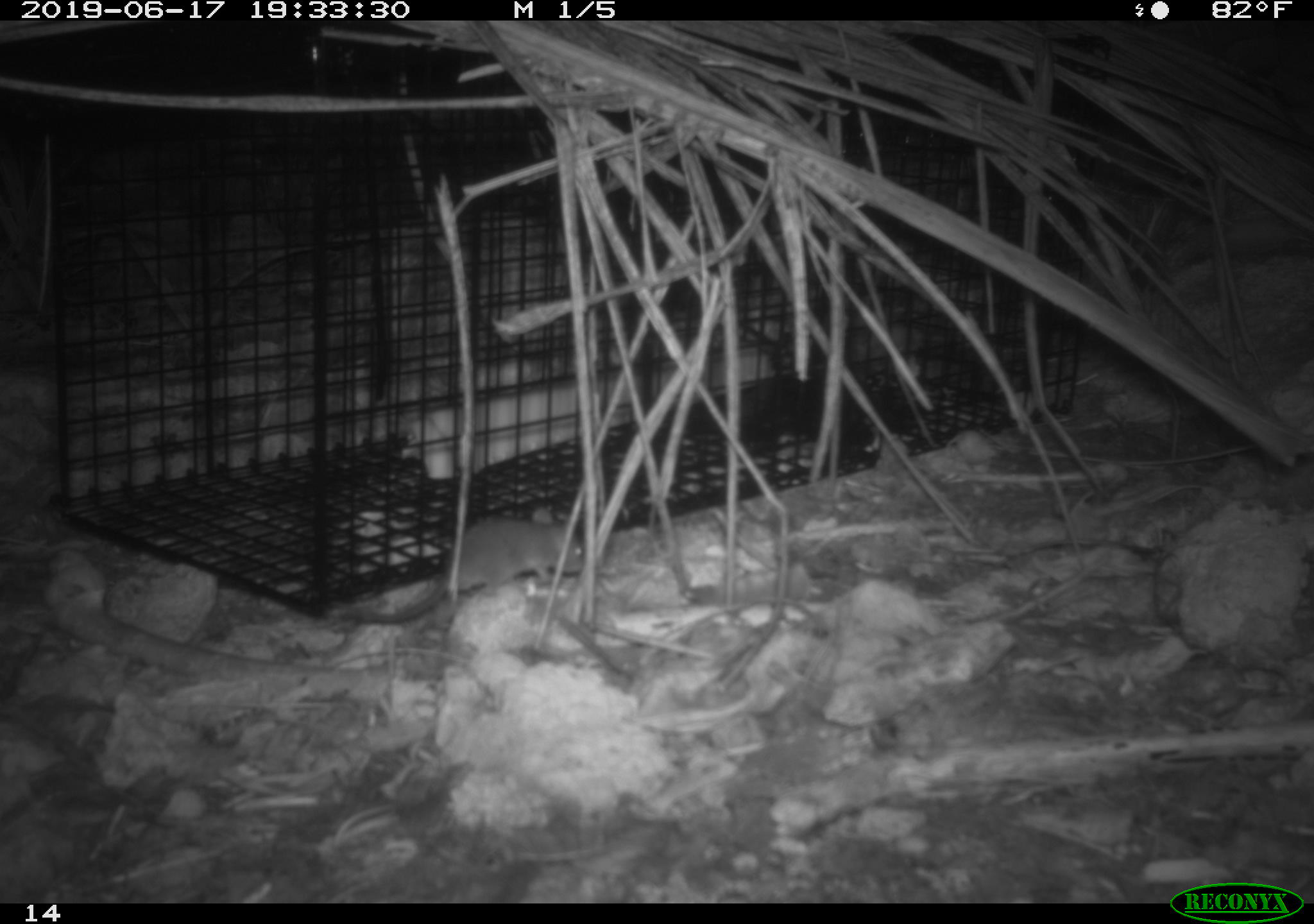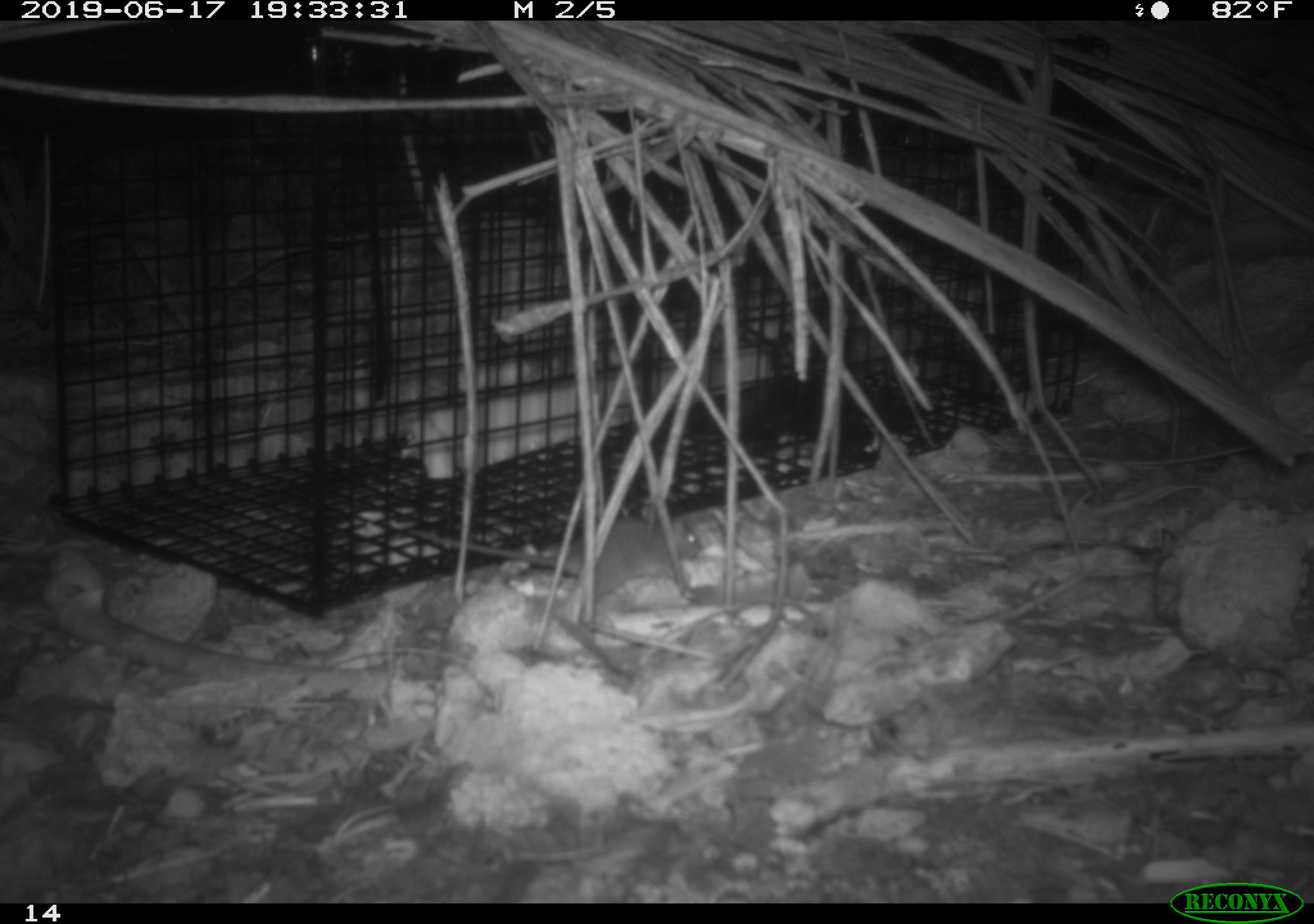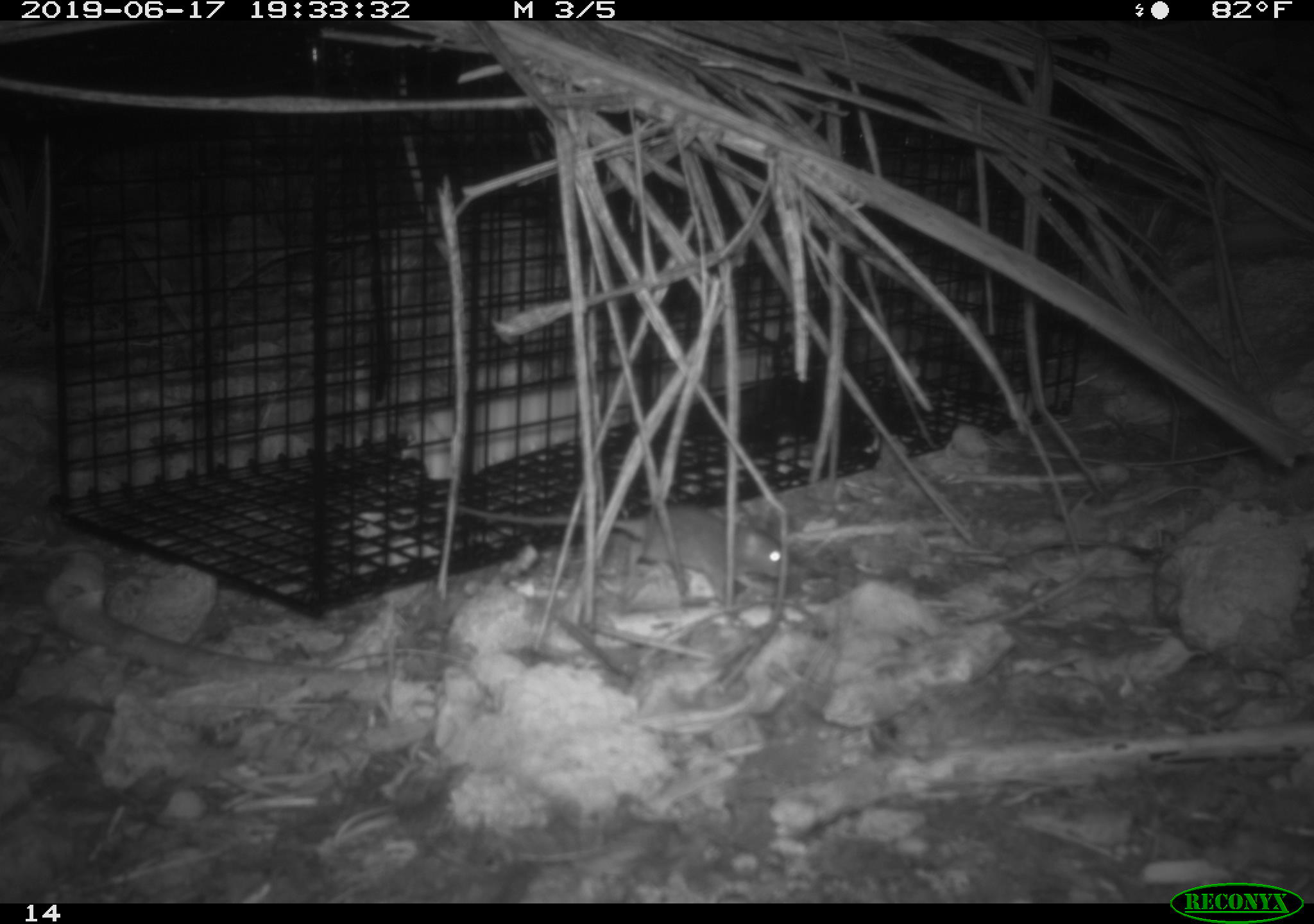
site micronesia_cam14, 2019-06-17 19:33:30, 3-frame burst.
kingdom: Animalia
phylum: Chordata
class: Mammalia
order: Rodentia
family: Muridae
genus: Rattus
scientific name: Rattus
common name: rat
Rat (Rattus).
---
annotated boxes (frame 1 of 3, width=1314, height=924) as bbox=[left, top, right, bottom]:
rat: bbox=[352, 516, 583, 624]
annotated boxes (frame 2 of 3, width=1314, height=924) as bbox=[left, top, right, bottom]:
rat: bbox=[386, 506, 707, 608]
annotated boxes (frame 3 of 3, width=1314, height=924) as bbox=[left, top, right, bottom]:
rat: bbox=[609, 504, 794, 607]